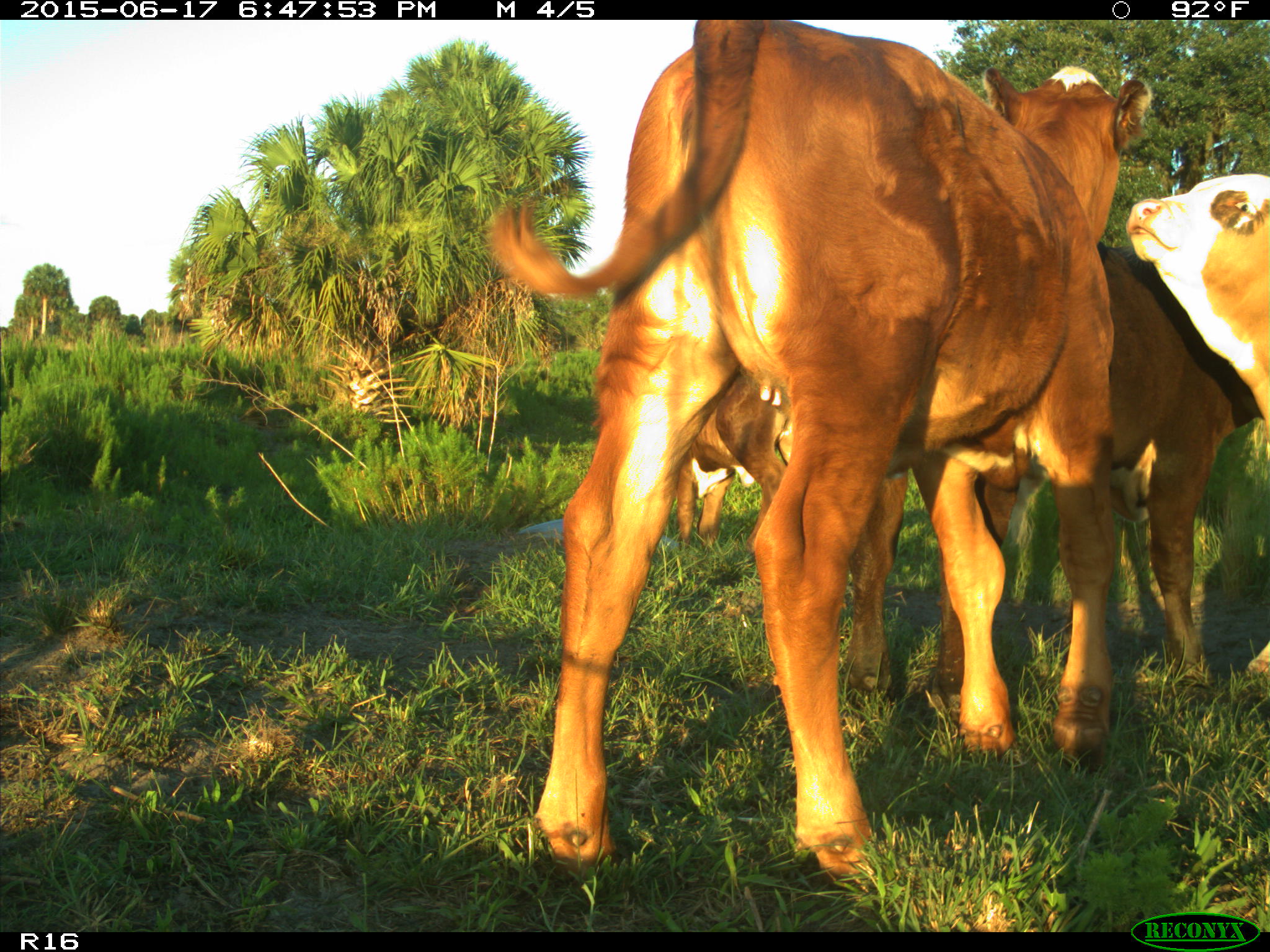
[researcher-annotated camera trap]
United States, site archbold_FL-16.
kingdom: Animalia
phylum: Chordata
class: Mammalia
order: Artiodactyla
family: Bovidae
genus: Bos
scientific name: Bos taurus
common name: domestic cow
Bos taurus (domestic cow).